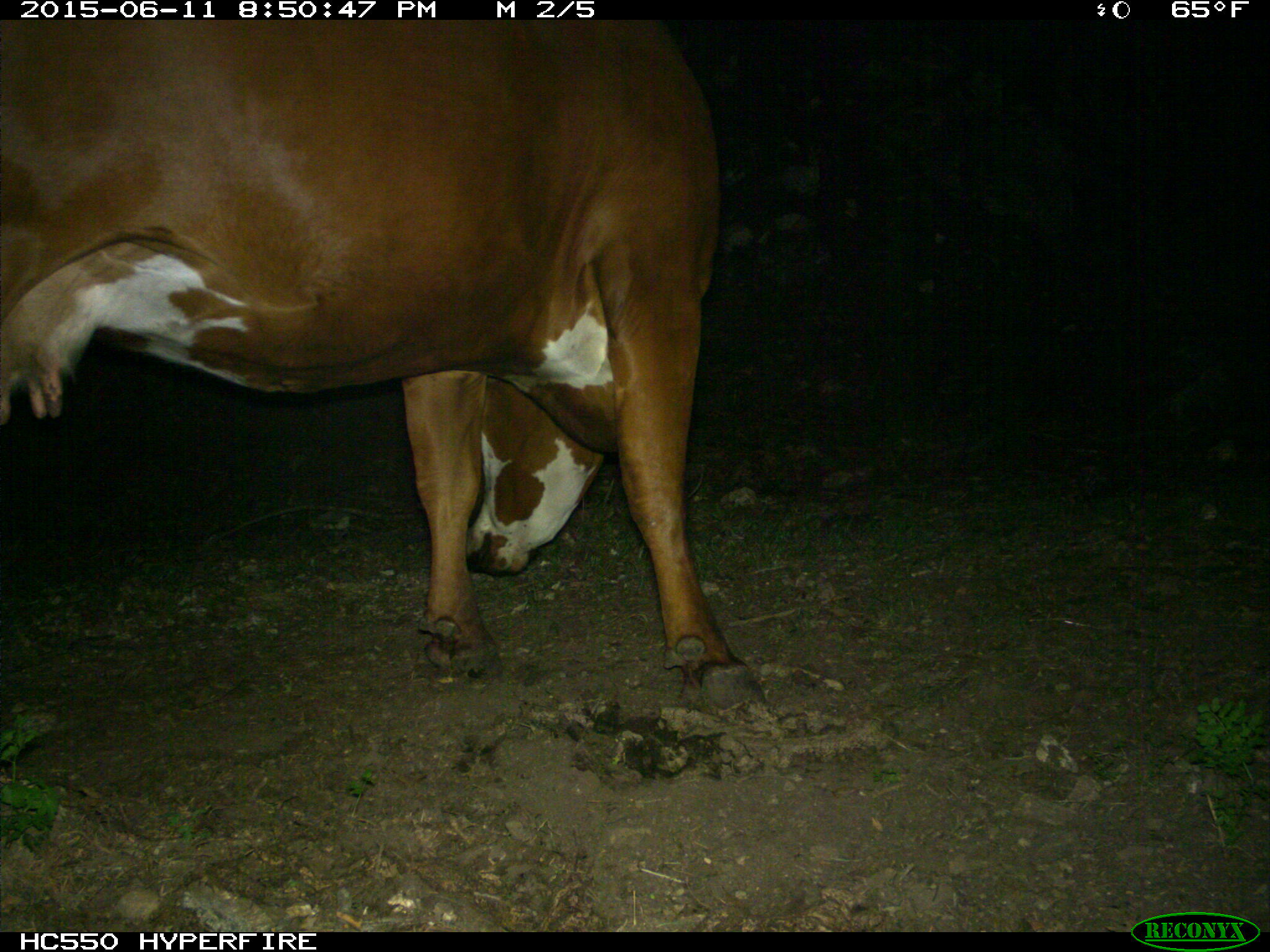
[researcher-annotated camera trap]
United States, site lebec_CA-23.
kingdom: Animalia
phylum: Chordata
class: Mammalia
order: Artiodactyla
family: Bovidae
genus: Bos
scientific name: Bos taurus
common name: domestic cow